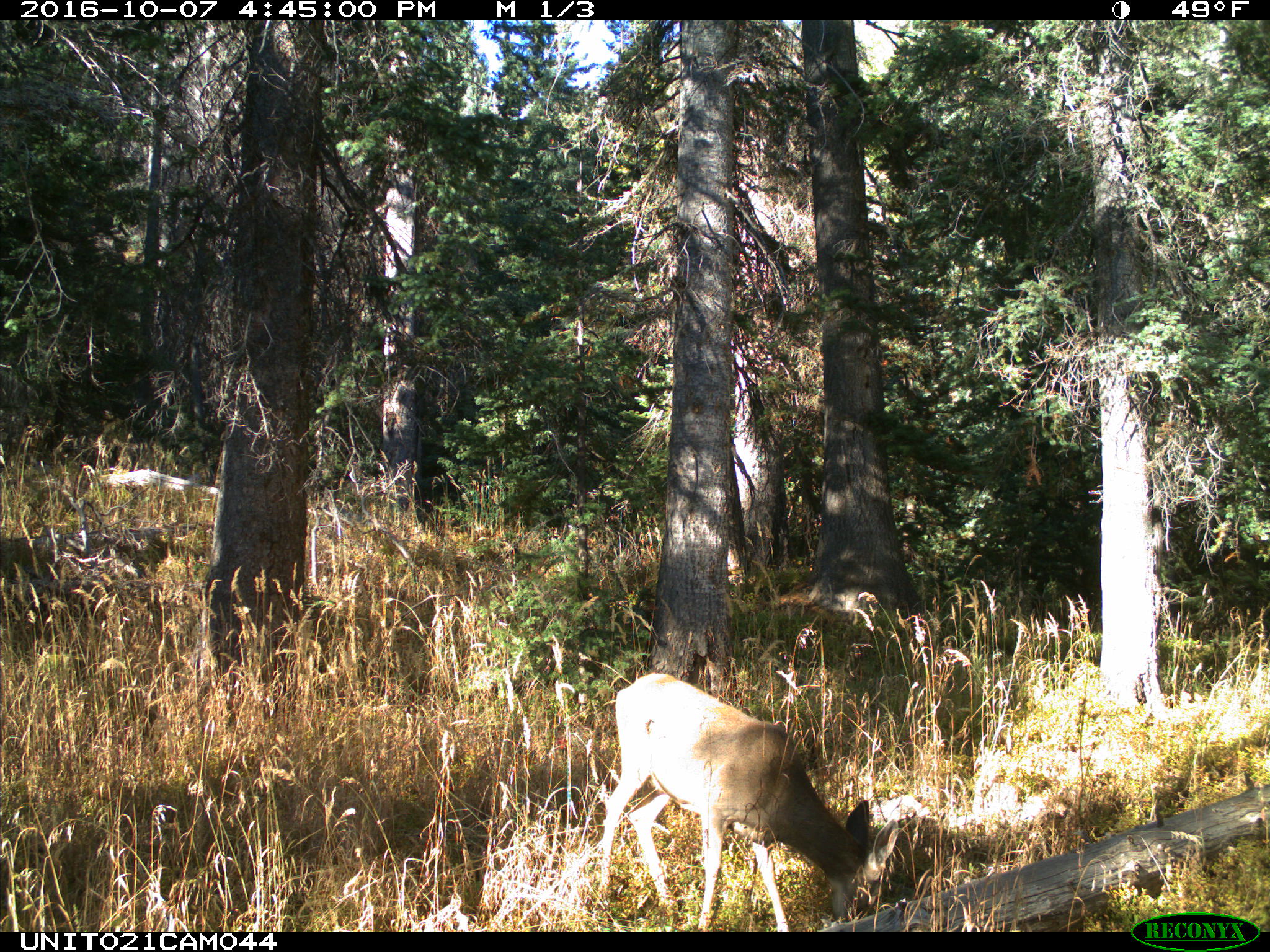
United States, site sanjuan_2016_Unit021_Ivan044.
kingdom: Animalia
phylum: Chordata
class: Mammalia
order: Artiodactyla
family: Cervidae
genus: Odocoileus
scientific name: Odocoileus hemionus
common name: mule deer